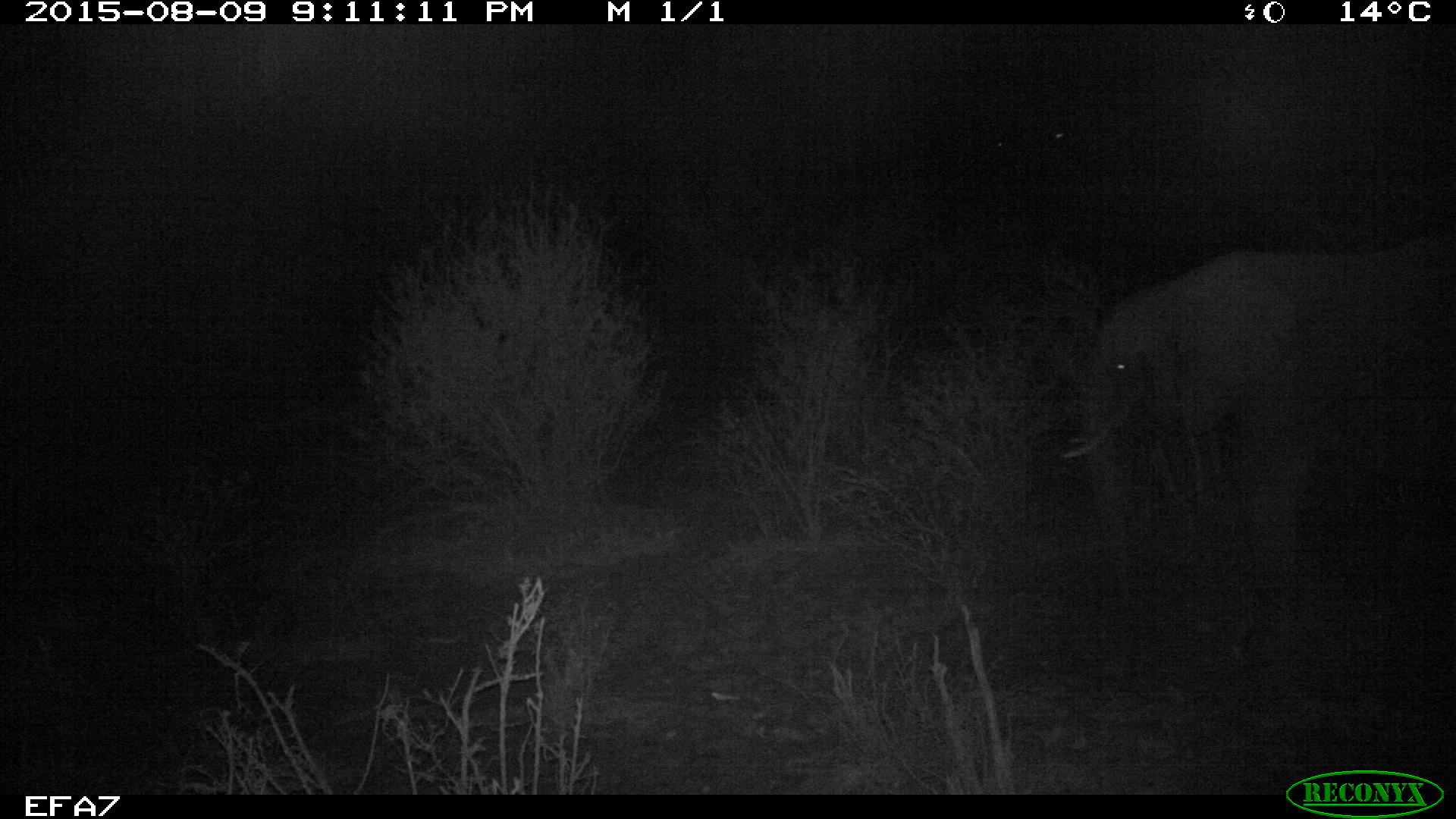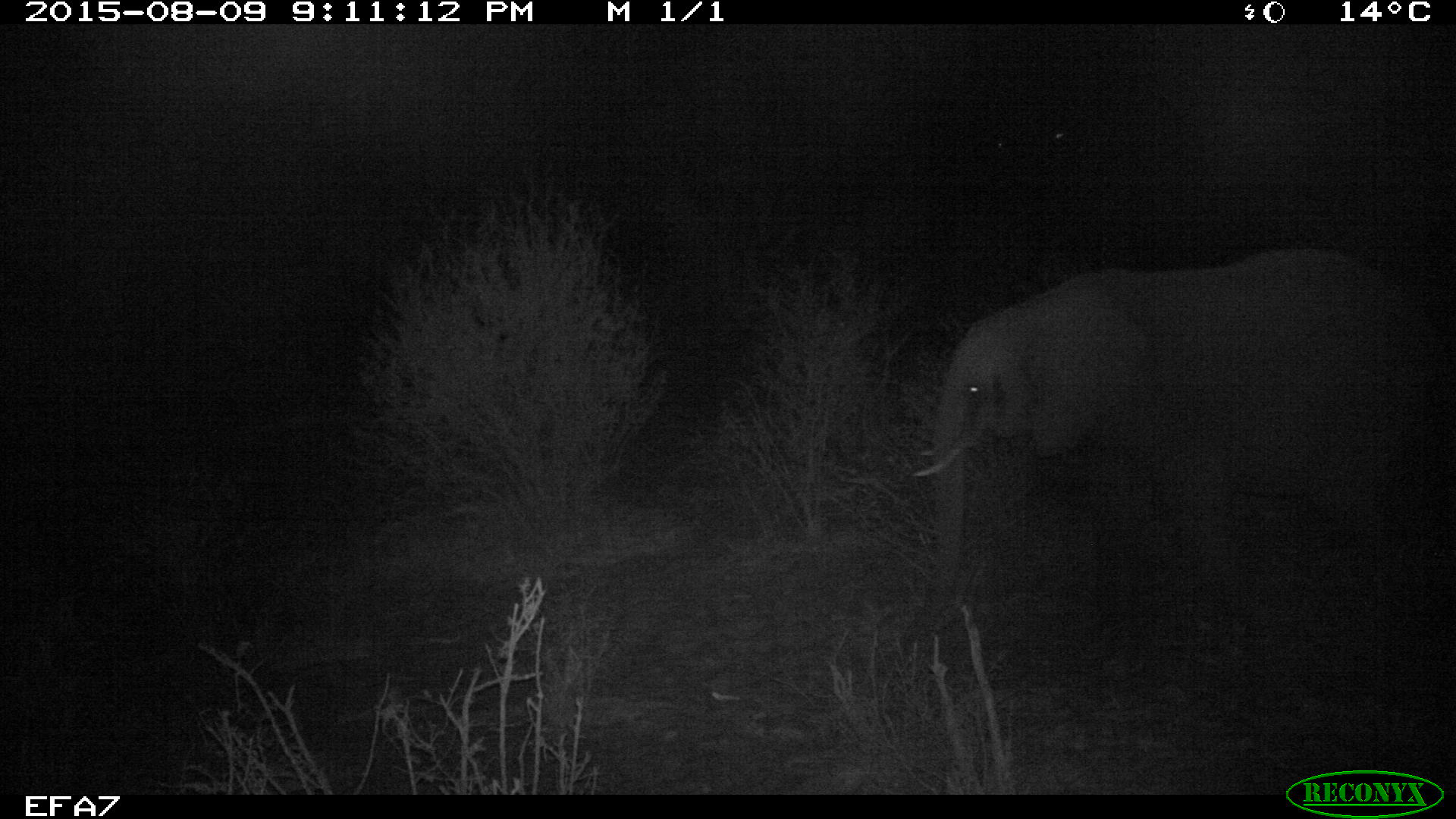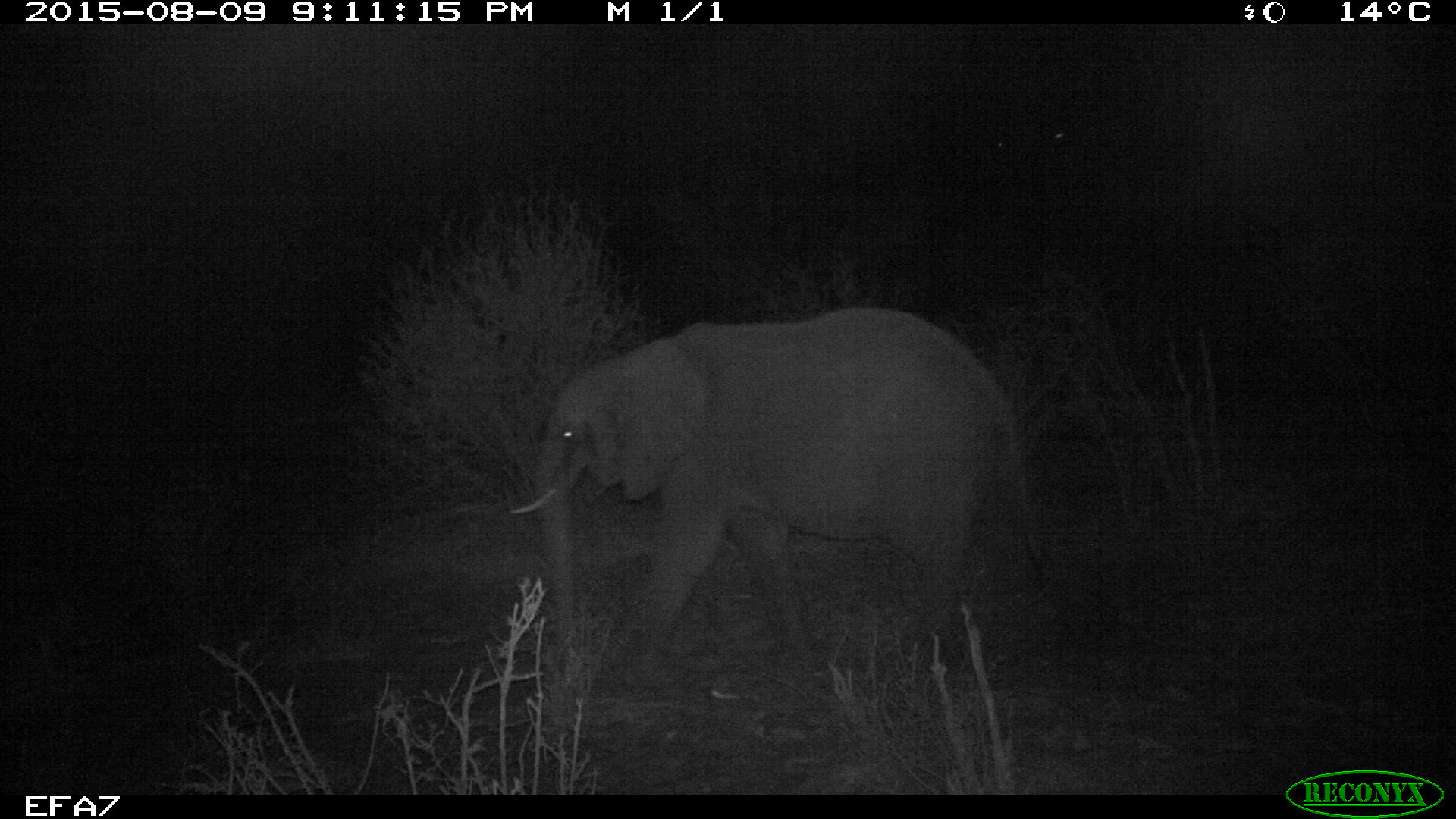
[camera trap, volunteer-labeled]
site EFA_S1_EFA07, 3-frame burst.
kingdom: Animalia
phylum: Chordata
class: Mammalia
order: Proboscidea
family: Elephantidae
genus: Loxodonta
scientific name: Loxodonta africana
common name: african bush elephant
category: elephant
Elephant (african bush elephant) (Loxodonta africana), count 1. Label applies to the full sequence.